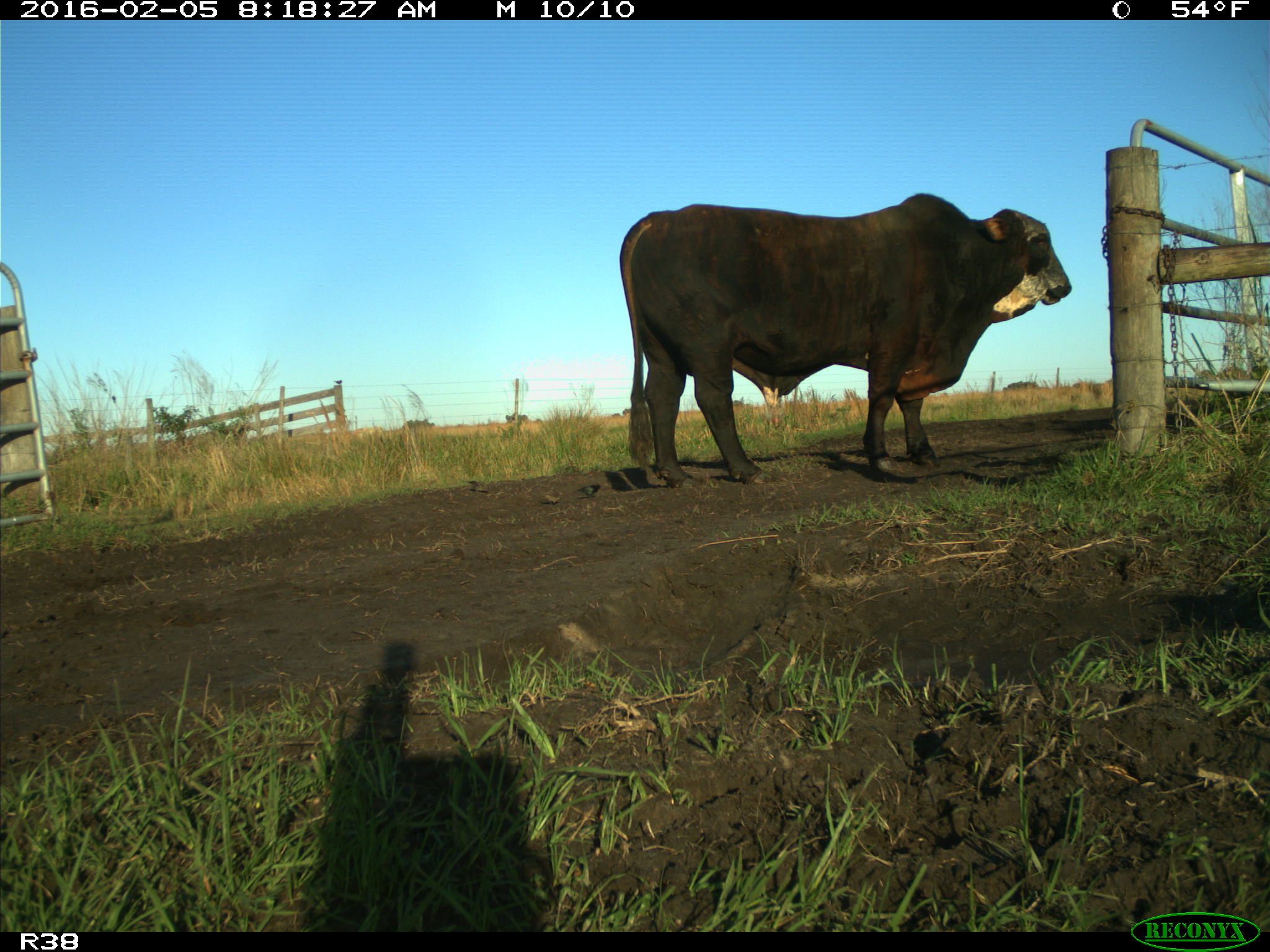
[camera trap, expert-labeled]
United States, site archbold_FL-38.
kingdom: Animalia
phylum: Chordata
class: Mammalia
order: Artiodactyla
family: Bovidae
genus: Bos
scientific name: Bos taurus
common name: domestic cow